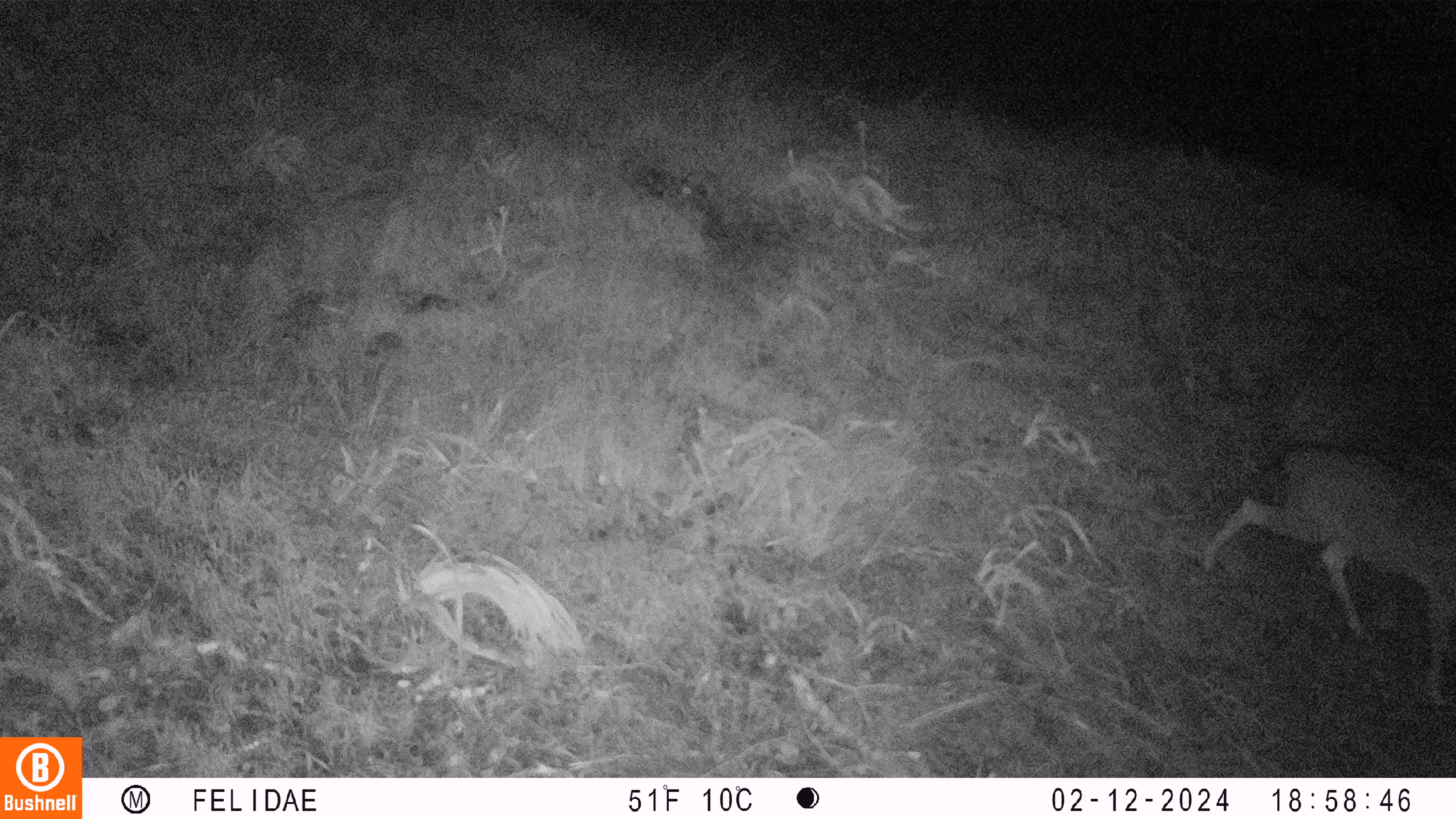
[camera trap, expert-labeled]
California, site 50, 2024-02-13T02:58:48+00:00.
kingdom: Animalia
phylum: Chordata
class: Mammalia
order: Artiodactyla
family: Cervidae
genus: Odocoileus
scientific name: Odocoileus hemionus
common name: mule deer